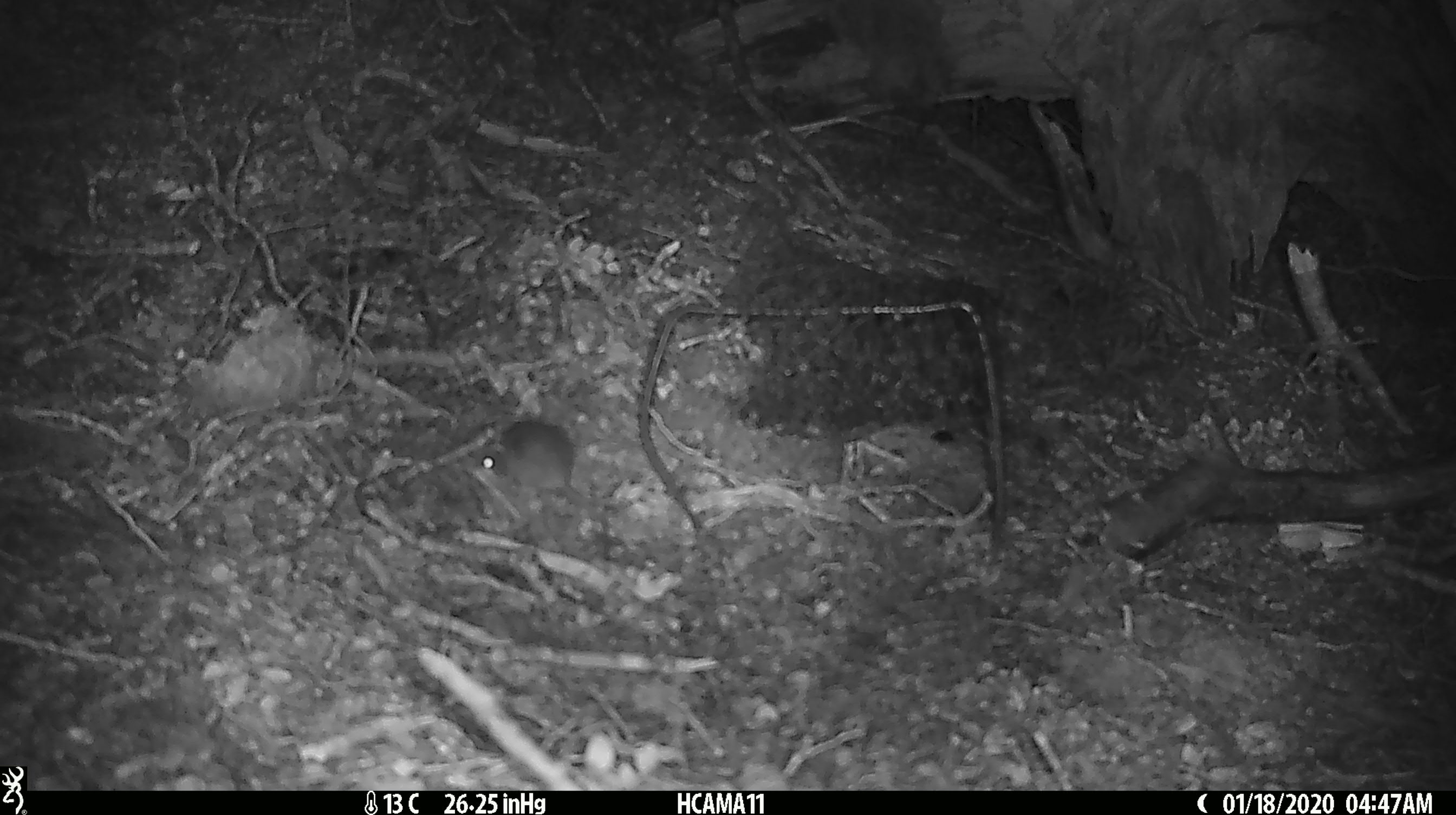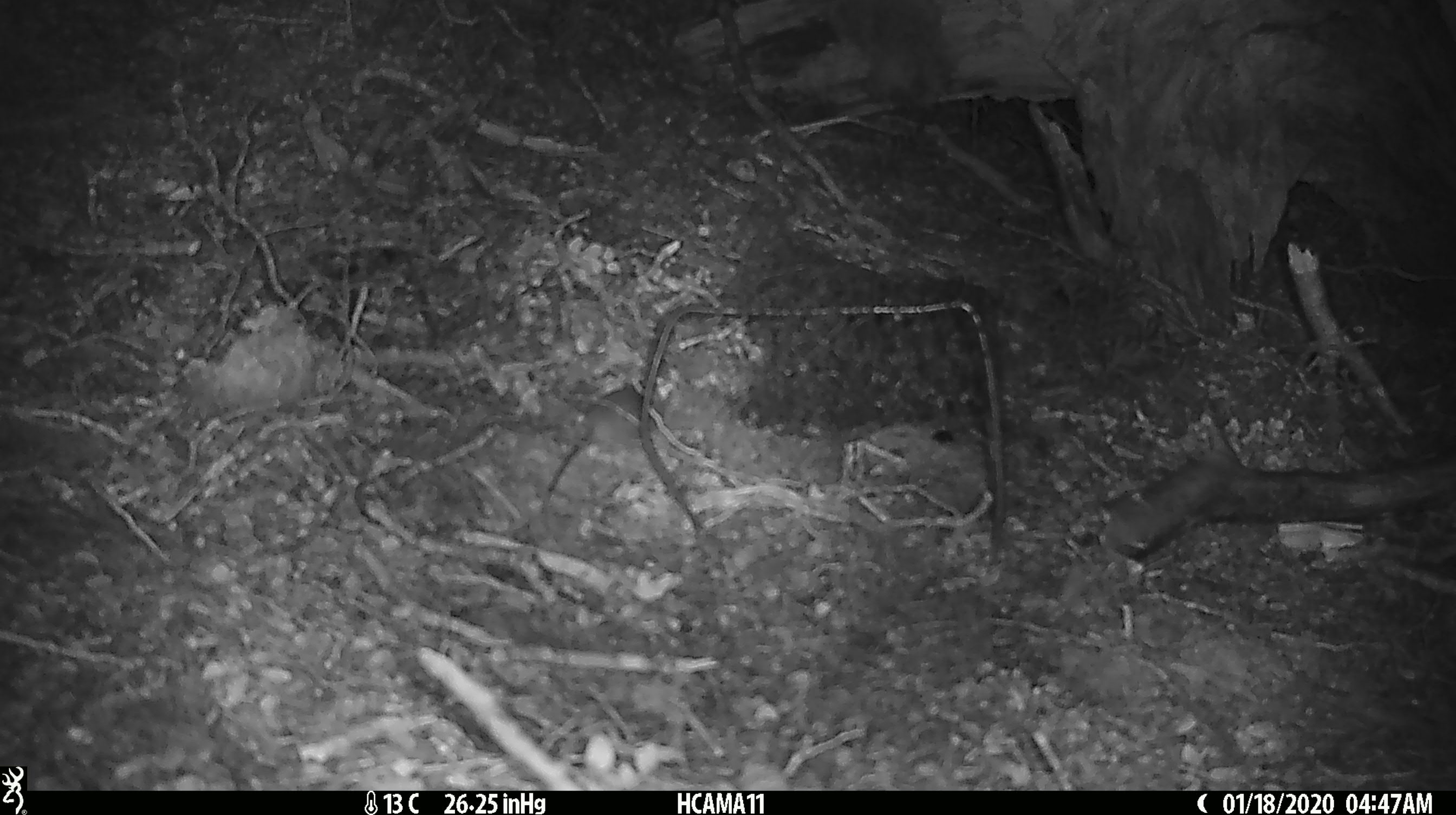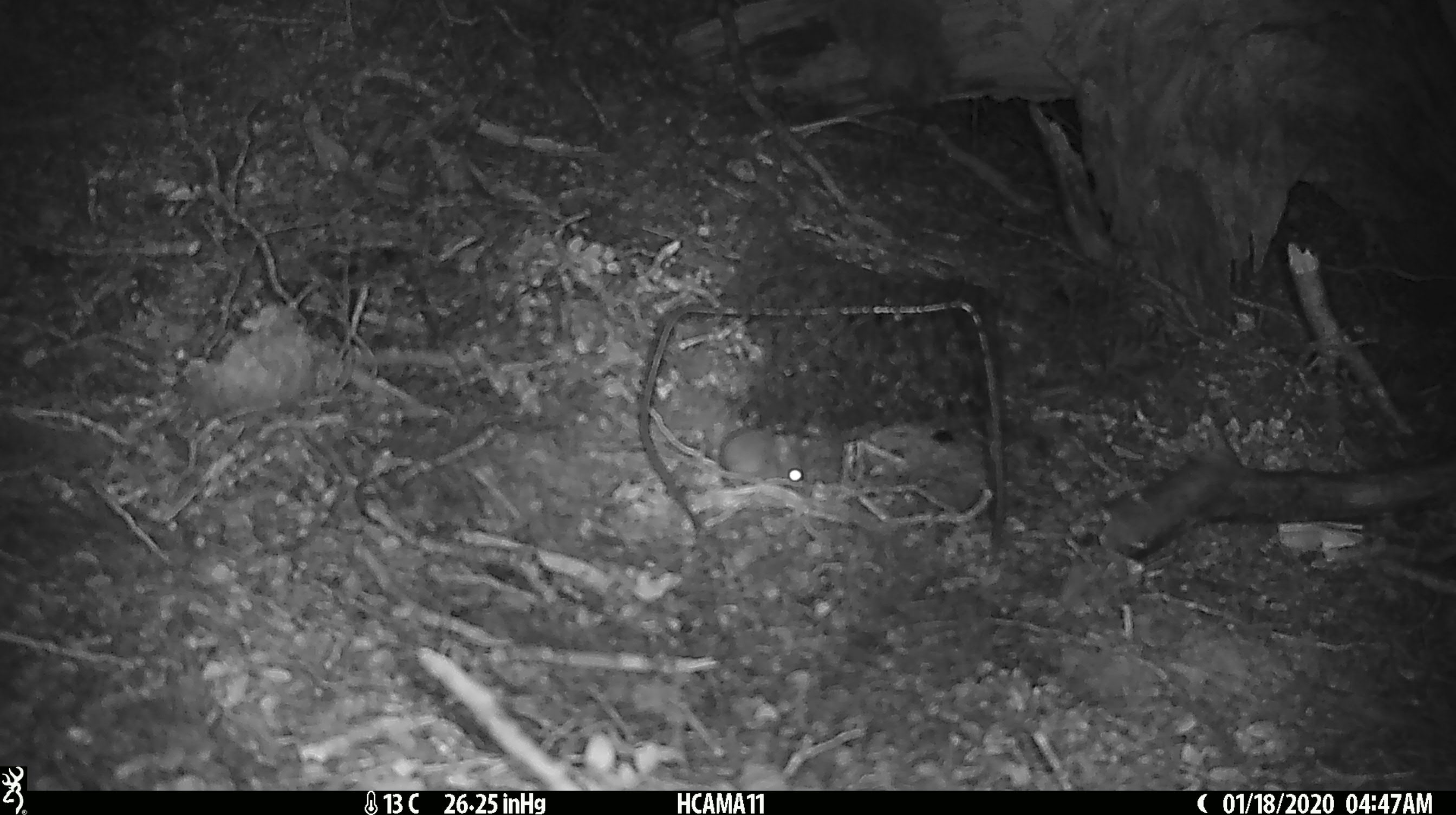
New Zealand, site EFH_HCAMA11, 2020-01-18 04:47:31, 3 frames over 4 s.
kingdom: Animalia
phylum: Chordata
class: Mammalia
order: Rodentia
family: Muridae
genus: Mus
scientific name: Mus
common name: mouse